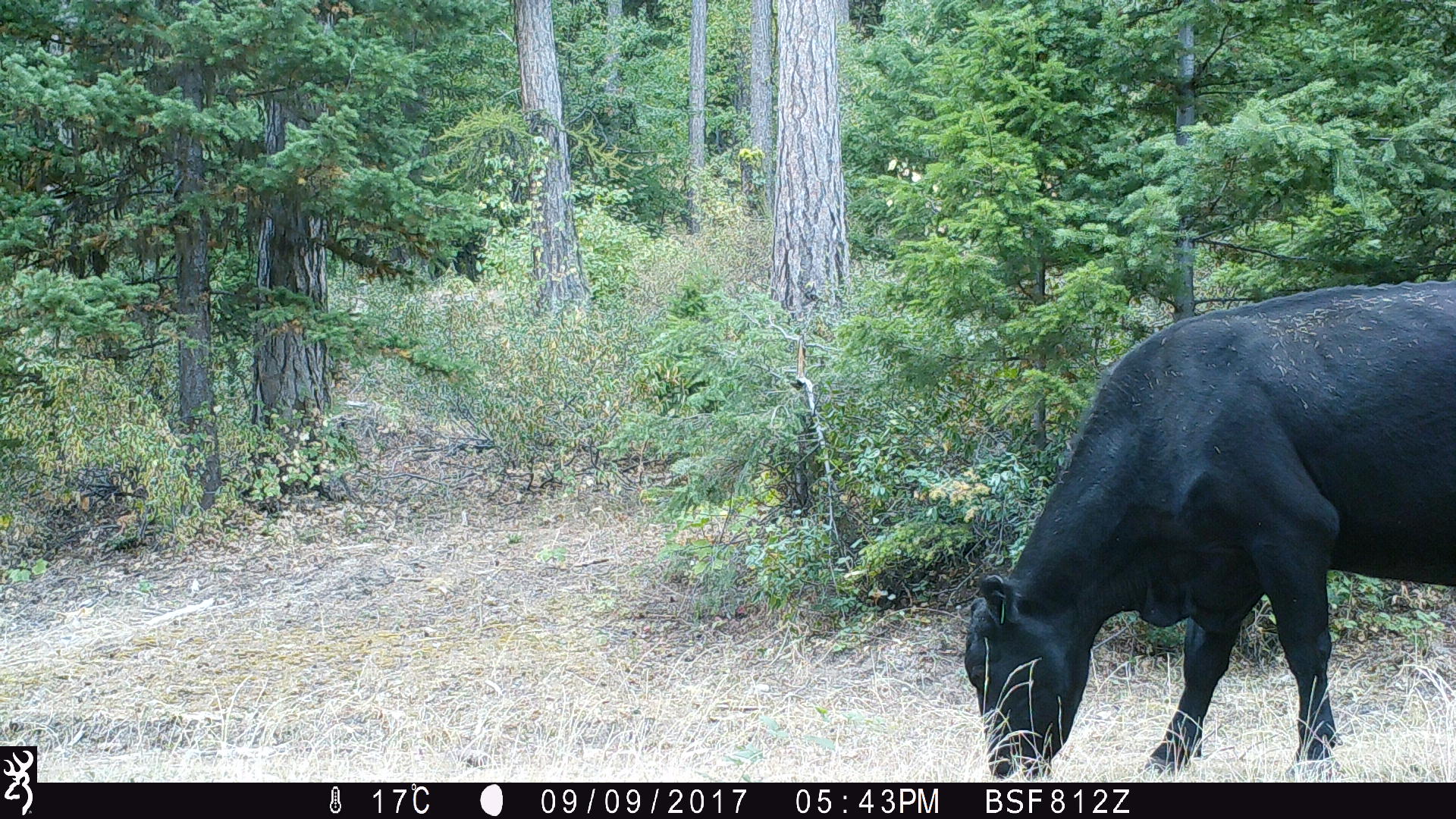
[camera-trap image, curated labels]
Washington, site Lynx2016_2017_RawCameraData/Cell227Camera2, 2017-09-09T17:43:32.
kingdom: Animalia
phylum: Chordata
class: Mammalia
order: Artiodactyla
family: Bovidae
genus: Bos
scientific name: Bos taurus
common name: domestic cattle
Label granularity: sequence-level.